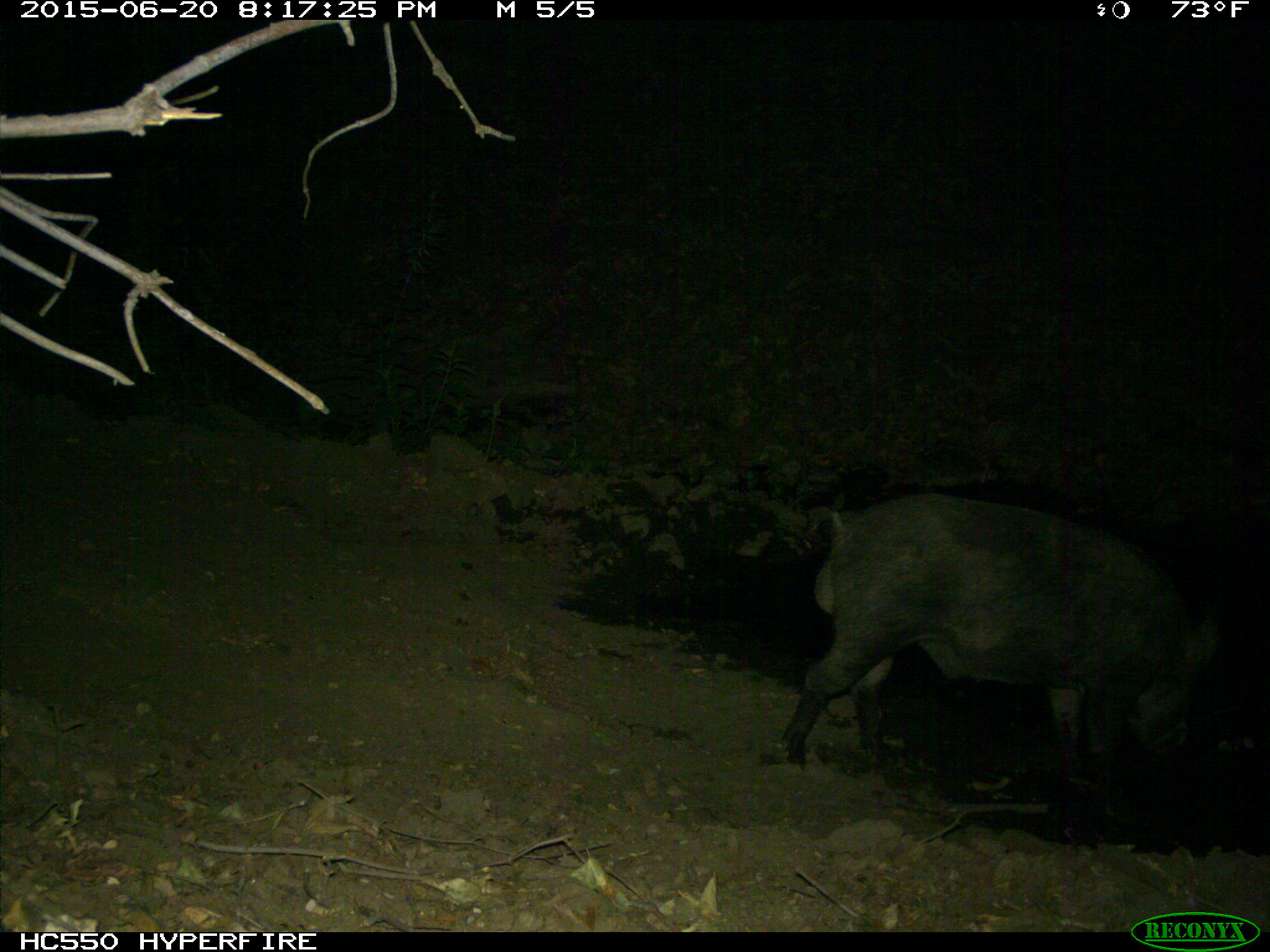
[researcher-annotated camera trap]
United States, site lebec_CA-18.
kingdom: Animalia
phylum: Chordata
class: Mammalia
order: Artiodactyla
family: Suidae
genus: Sus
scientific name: Sus scrofa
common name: wild boar